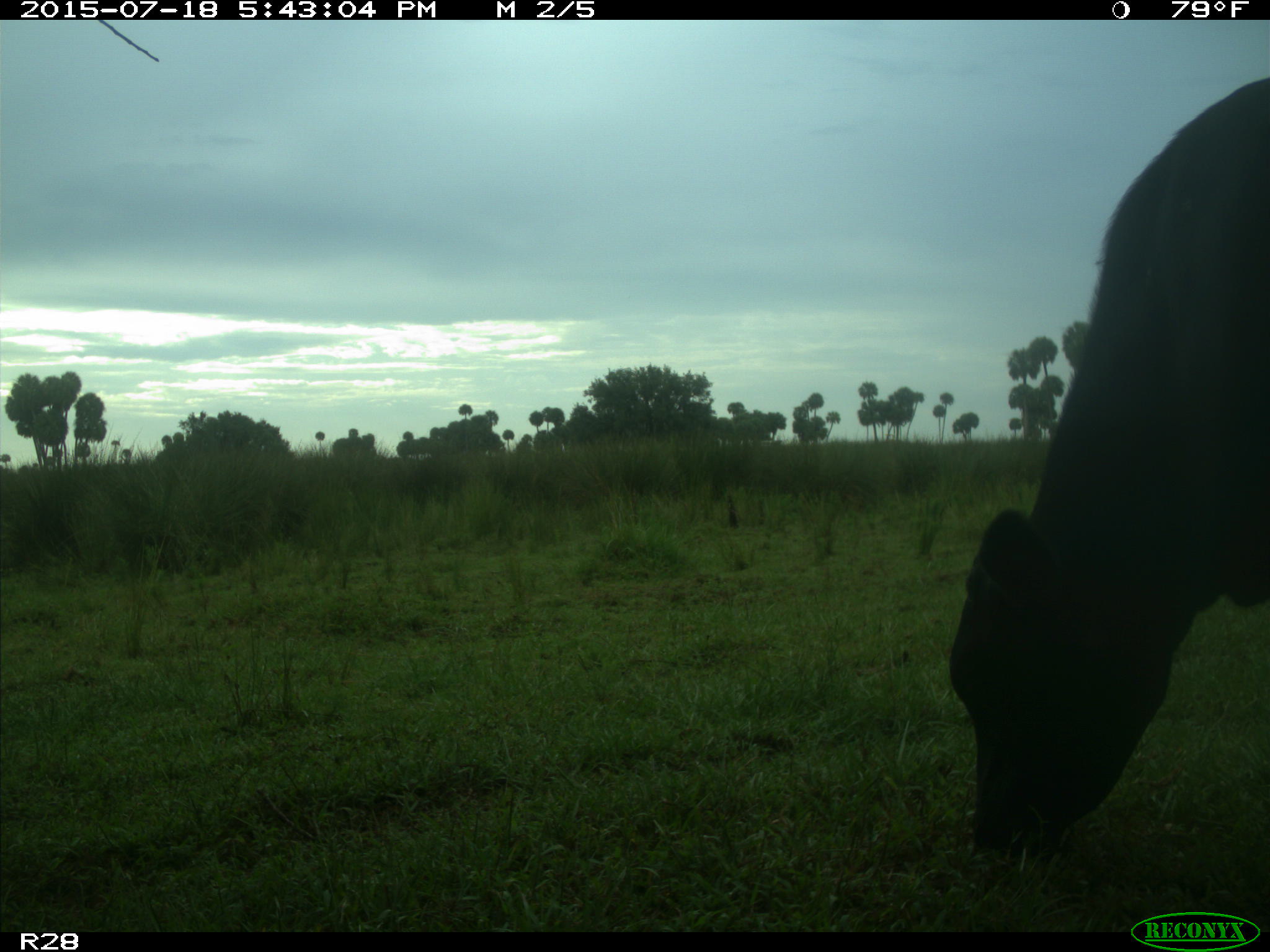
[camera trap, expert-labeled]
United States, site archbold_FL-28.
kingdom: Animalia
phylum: Chordata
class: Mammalia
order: Artiodactyla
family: Bovidae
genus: Bos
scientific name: Bos taurus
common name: domestic cow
Bos taurus (domestic cow).